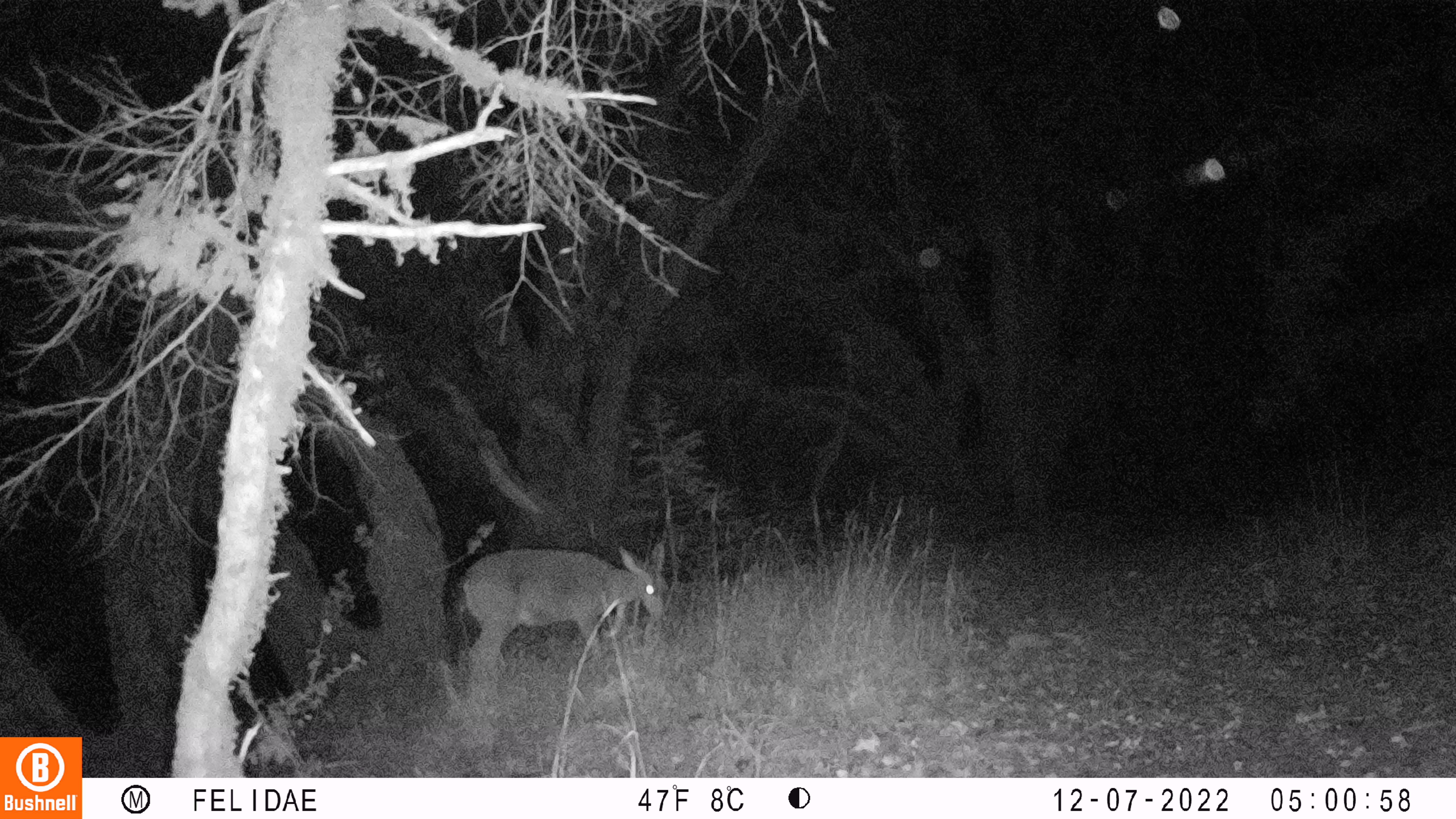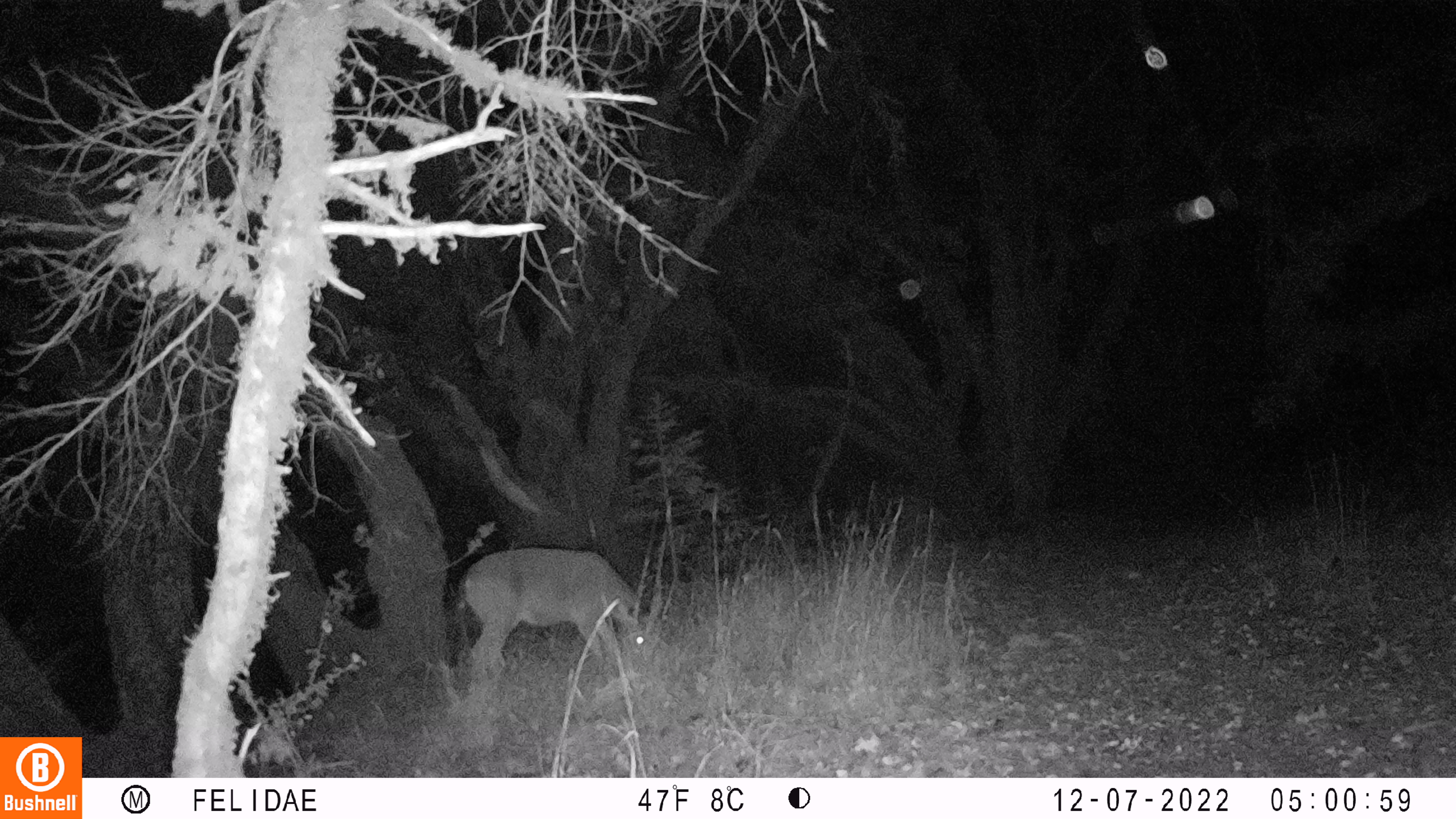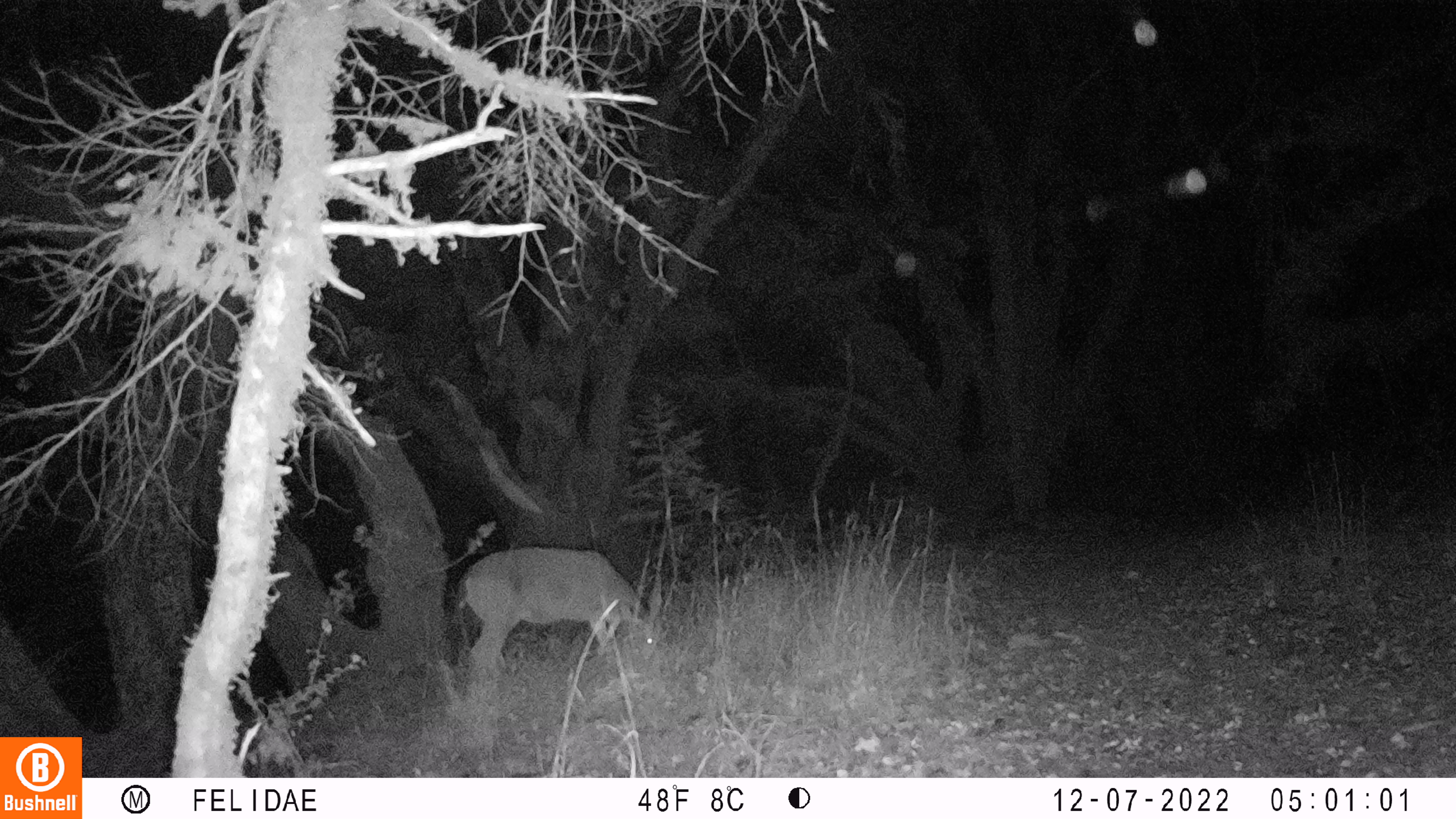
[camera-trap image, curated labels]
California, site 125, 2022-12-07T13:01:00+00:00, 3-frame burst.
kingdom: Animalia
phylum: Chordata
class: Mammalia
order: Artiodactyla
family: Cervidae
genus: Odocoileus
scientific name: Odocoileus hemionus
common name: mule deer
Mule deer (Odocoileus hemionus).